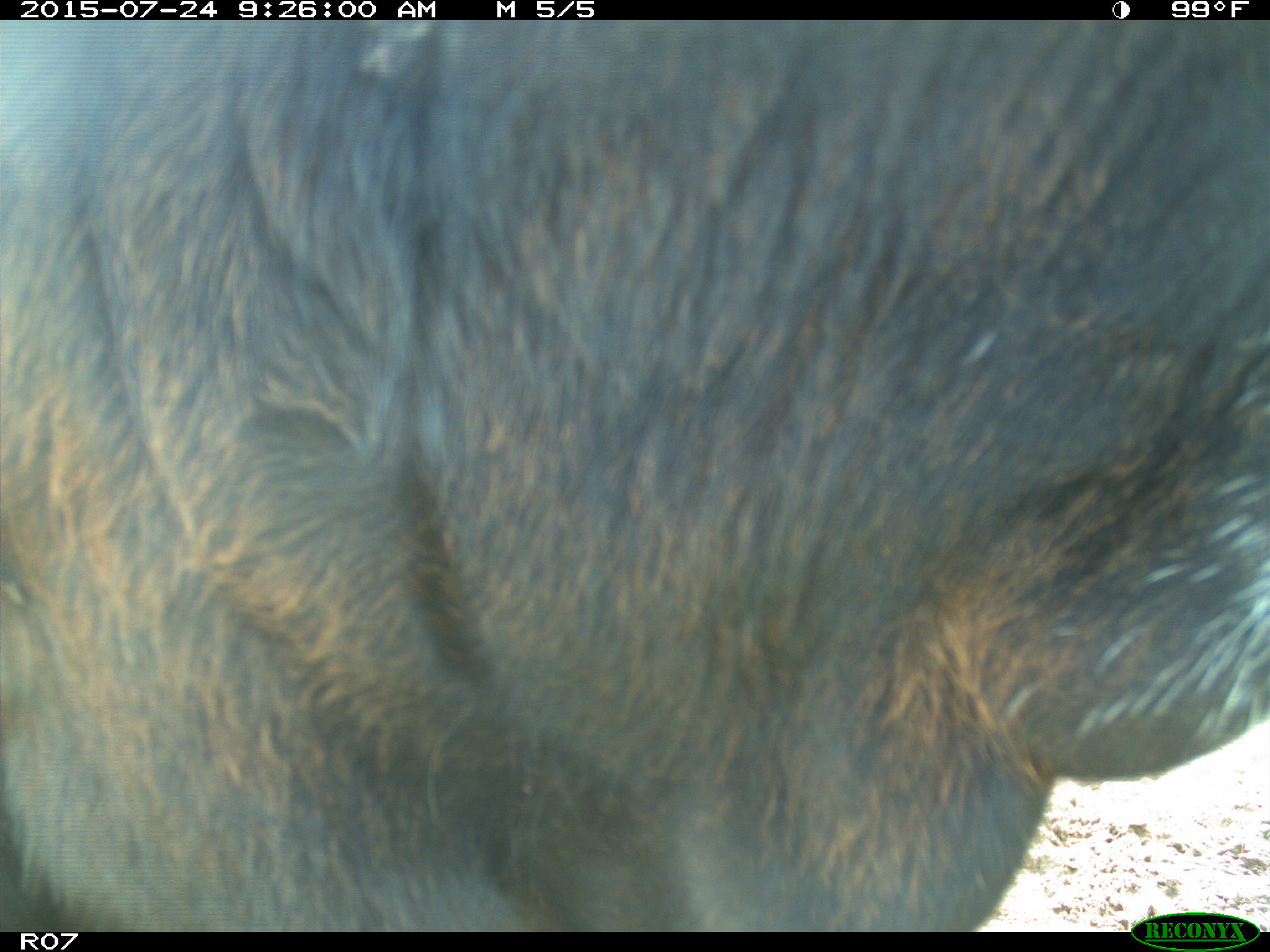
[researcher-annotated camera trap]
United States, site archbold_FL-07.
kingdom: Animalia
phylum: Chordata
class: Mammalia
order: Artiodactyla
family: Bovidae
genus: Bos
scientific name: Bos taurus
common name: domestic cow